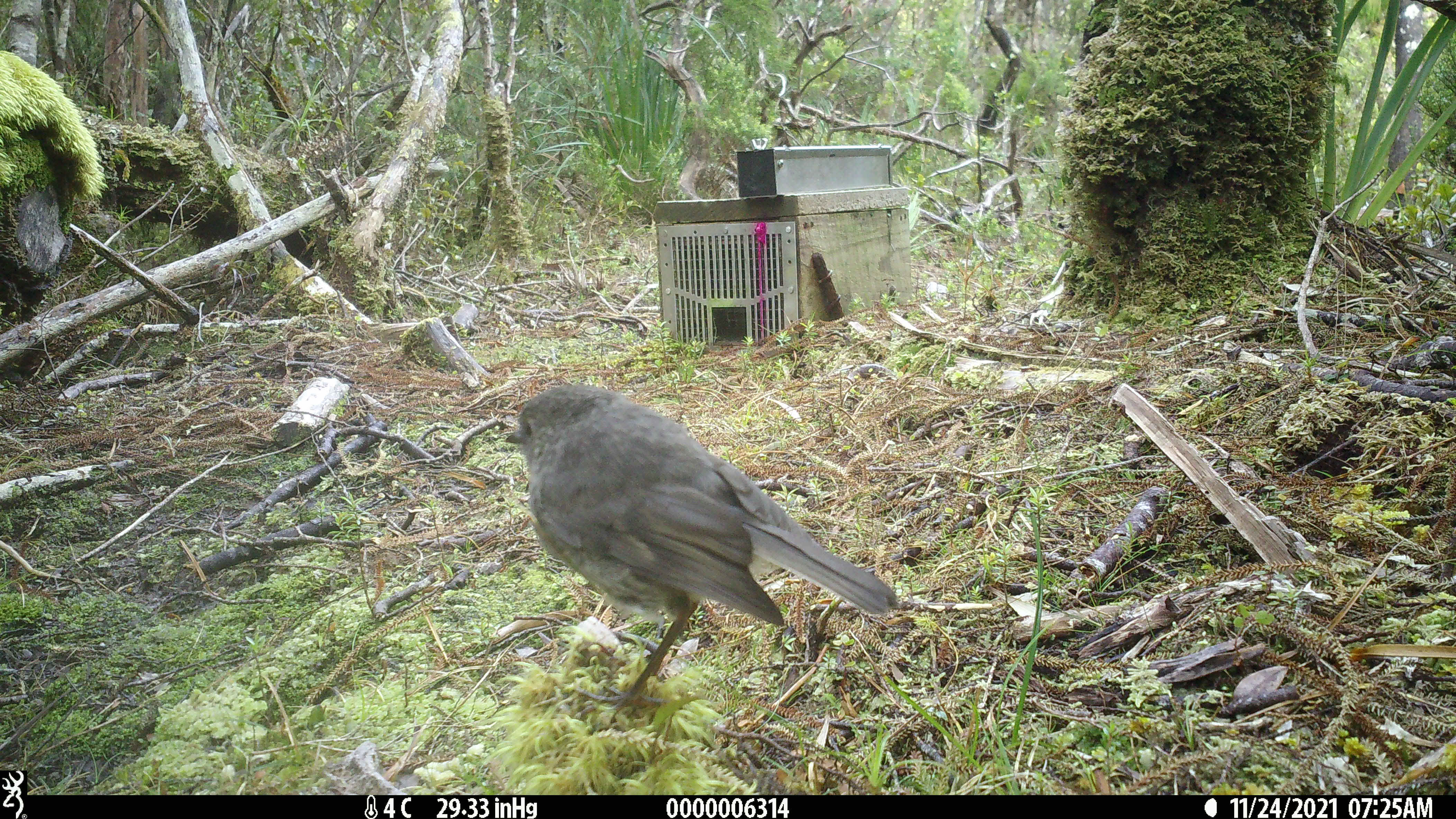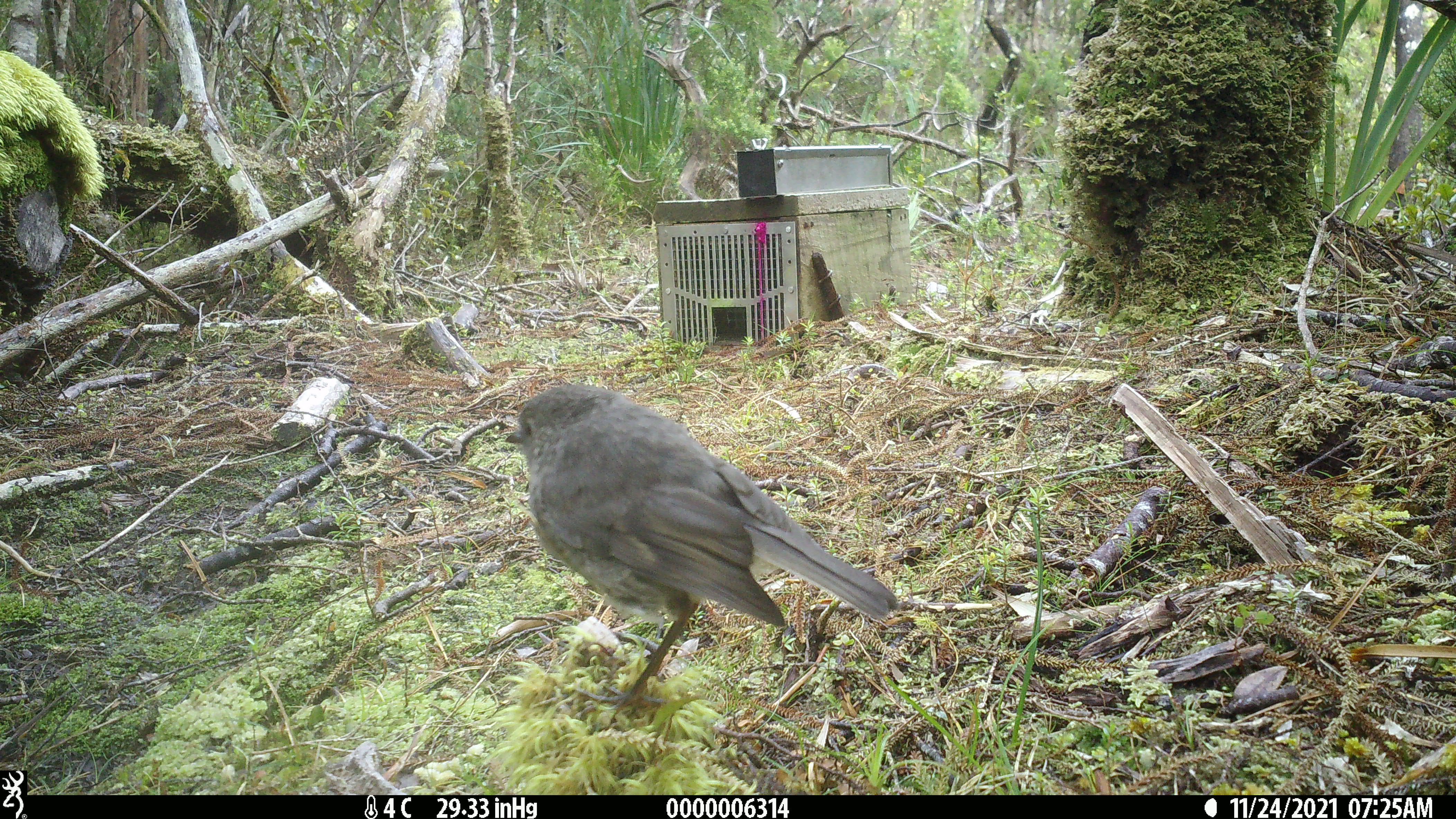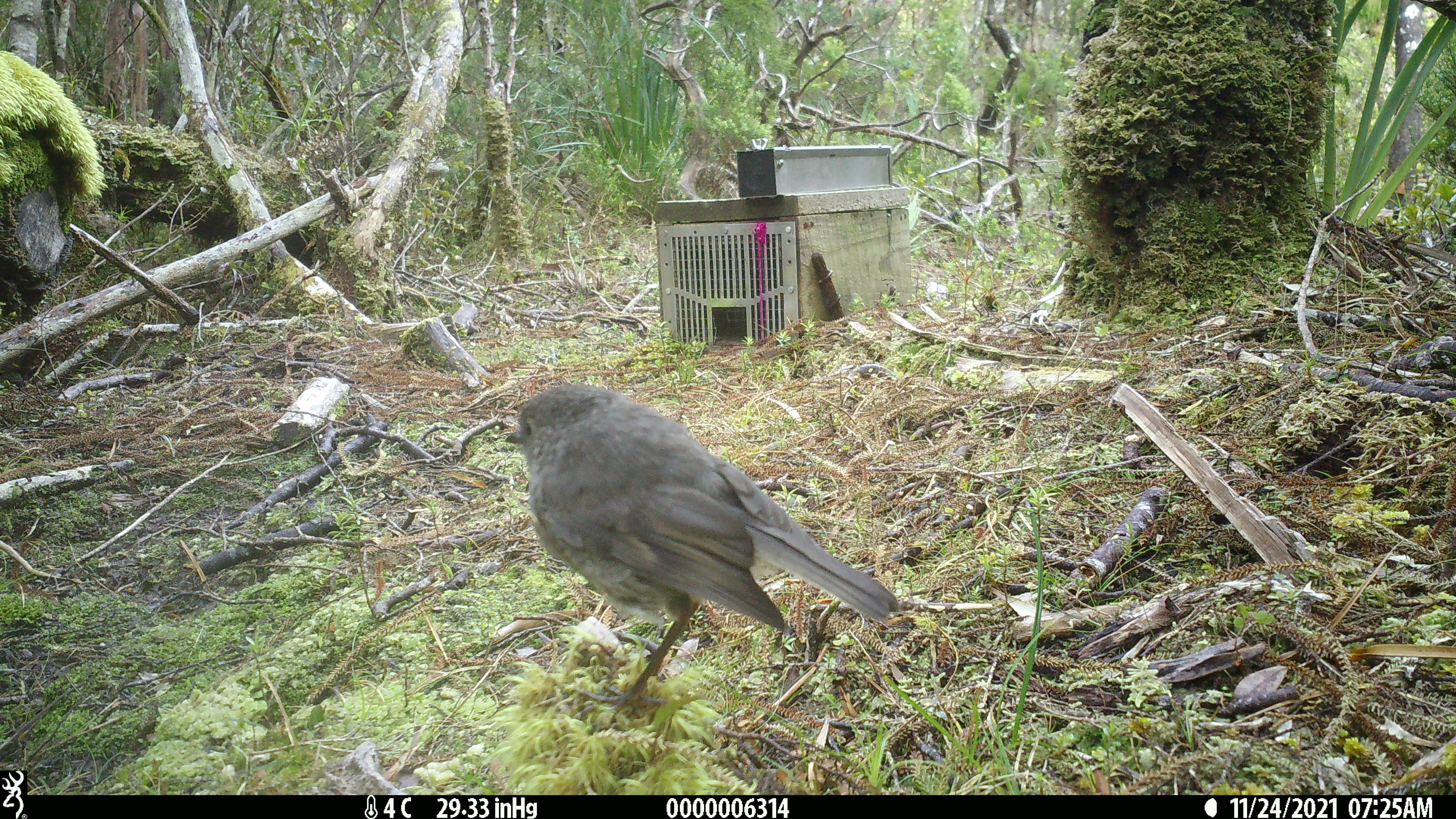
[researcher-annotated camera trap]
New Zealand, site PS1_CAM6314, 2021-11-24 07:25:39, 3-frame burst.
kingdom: Animalia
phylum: Chordata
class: Aves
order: Passeriformes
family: Petroicidae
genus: Petroica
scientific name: Petroica australis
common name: new zealand robin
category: robin